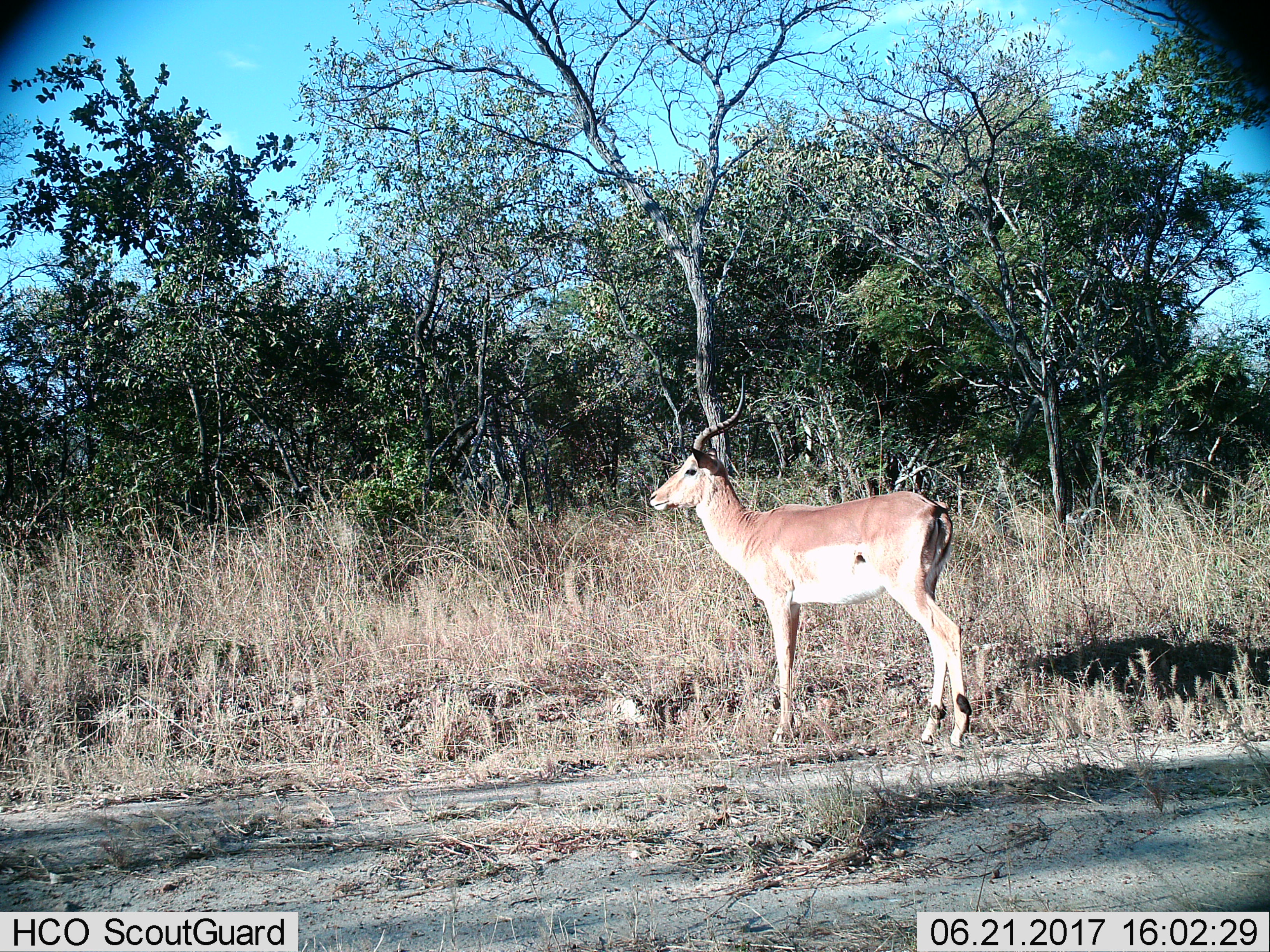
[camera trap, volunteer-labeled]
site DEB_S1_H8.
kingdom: Animalia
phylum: Chordata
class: Mammalia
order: Artiodactyla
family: Bovidae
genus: Aepyceros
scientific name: Aepyceros melampus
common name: impala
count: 1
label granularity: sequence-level